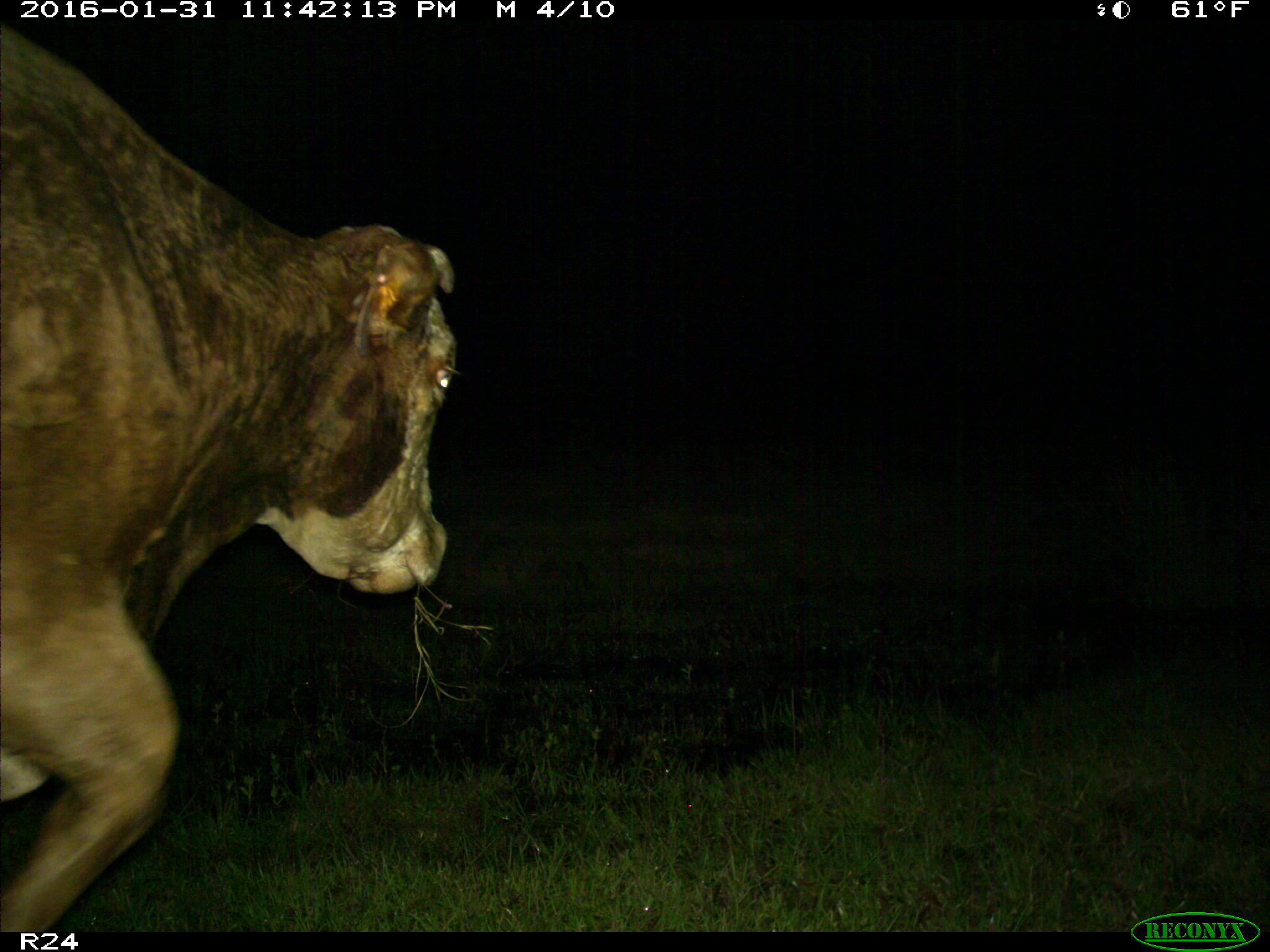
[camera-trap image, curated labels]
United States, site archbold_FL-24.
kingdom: Animalia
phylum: Chordata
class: Mammalia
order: Artiodactyla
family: Bovidae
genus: Bos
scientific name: Bos taurus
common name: domestic cow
Bos taurus (domestic cow).